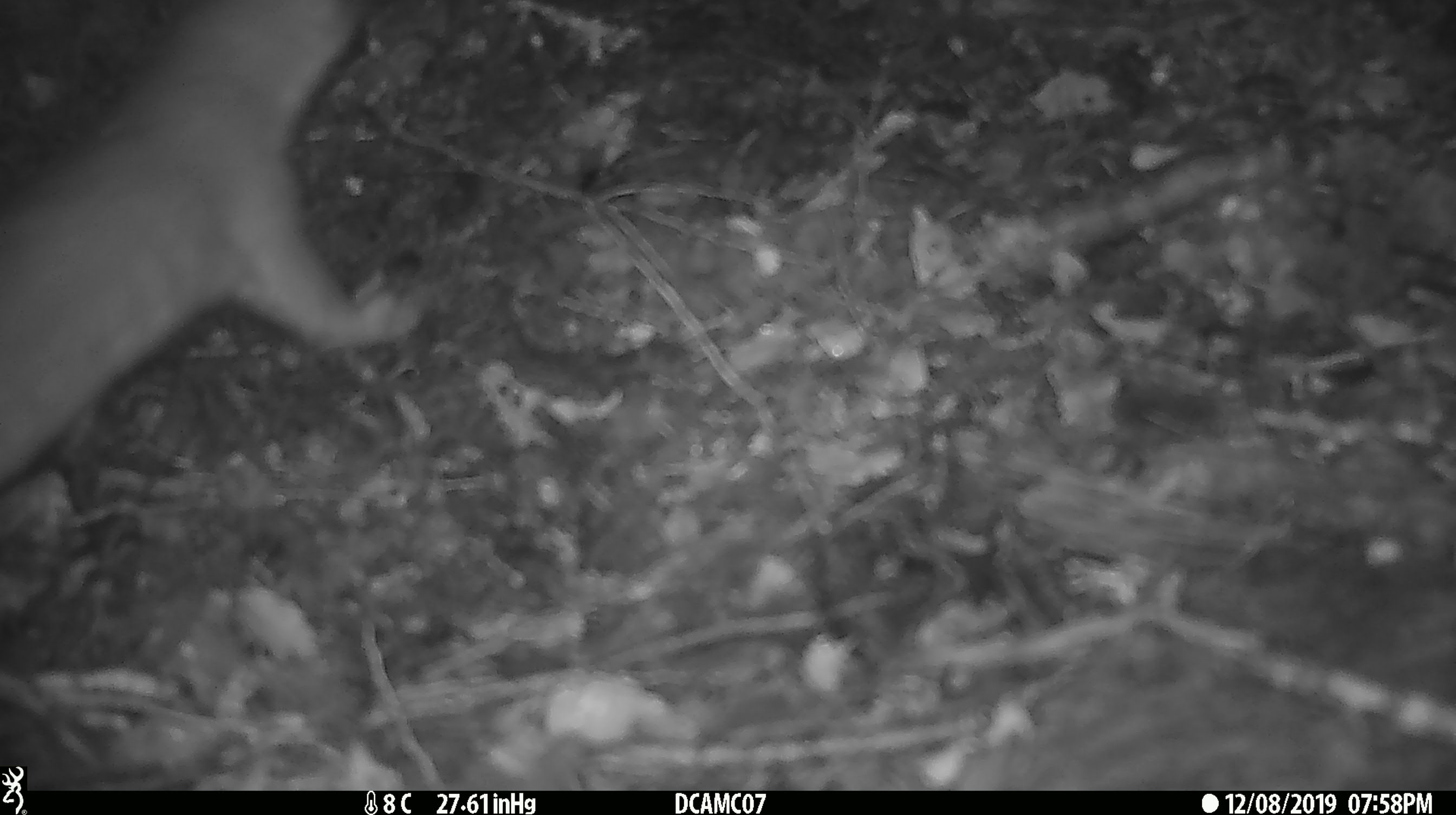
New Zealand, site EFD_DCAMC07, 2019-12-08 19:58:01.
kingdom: Animalia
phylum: Chordata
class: Mammalia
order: Carnivora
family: Mustelidae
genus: Mustela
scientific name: Mustela erminea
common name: stoat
Stoat (Mustela erminea).